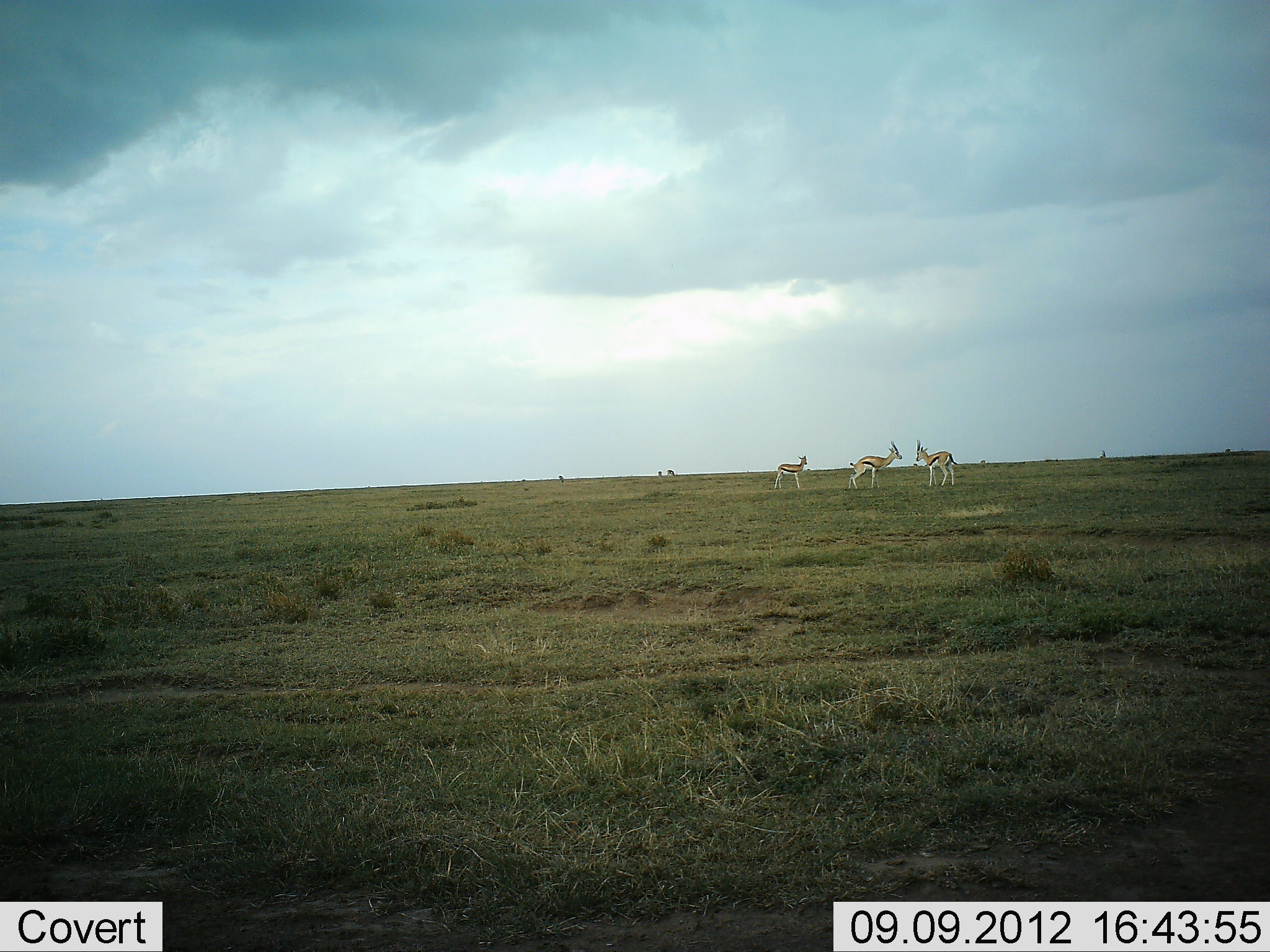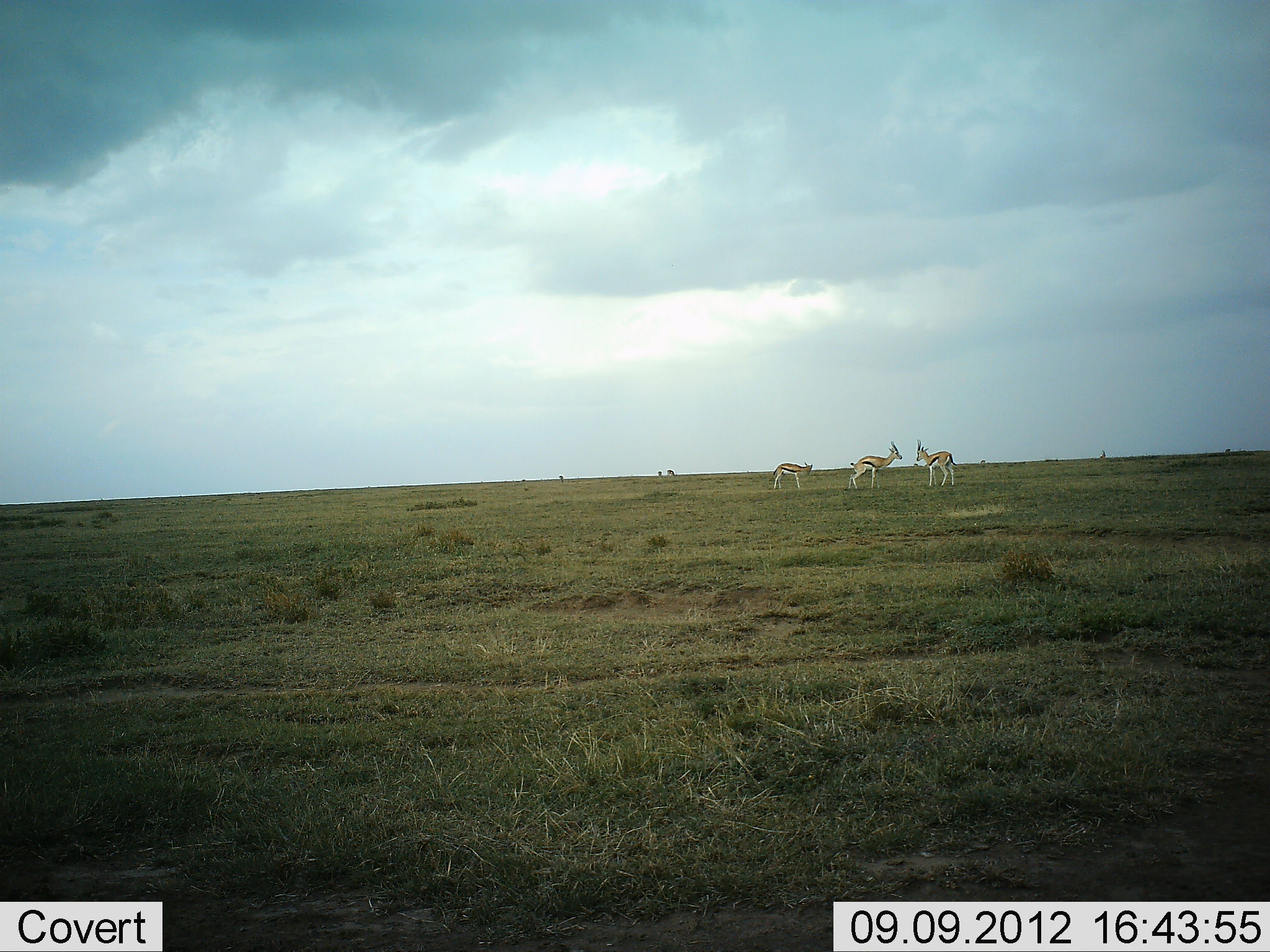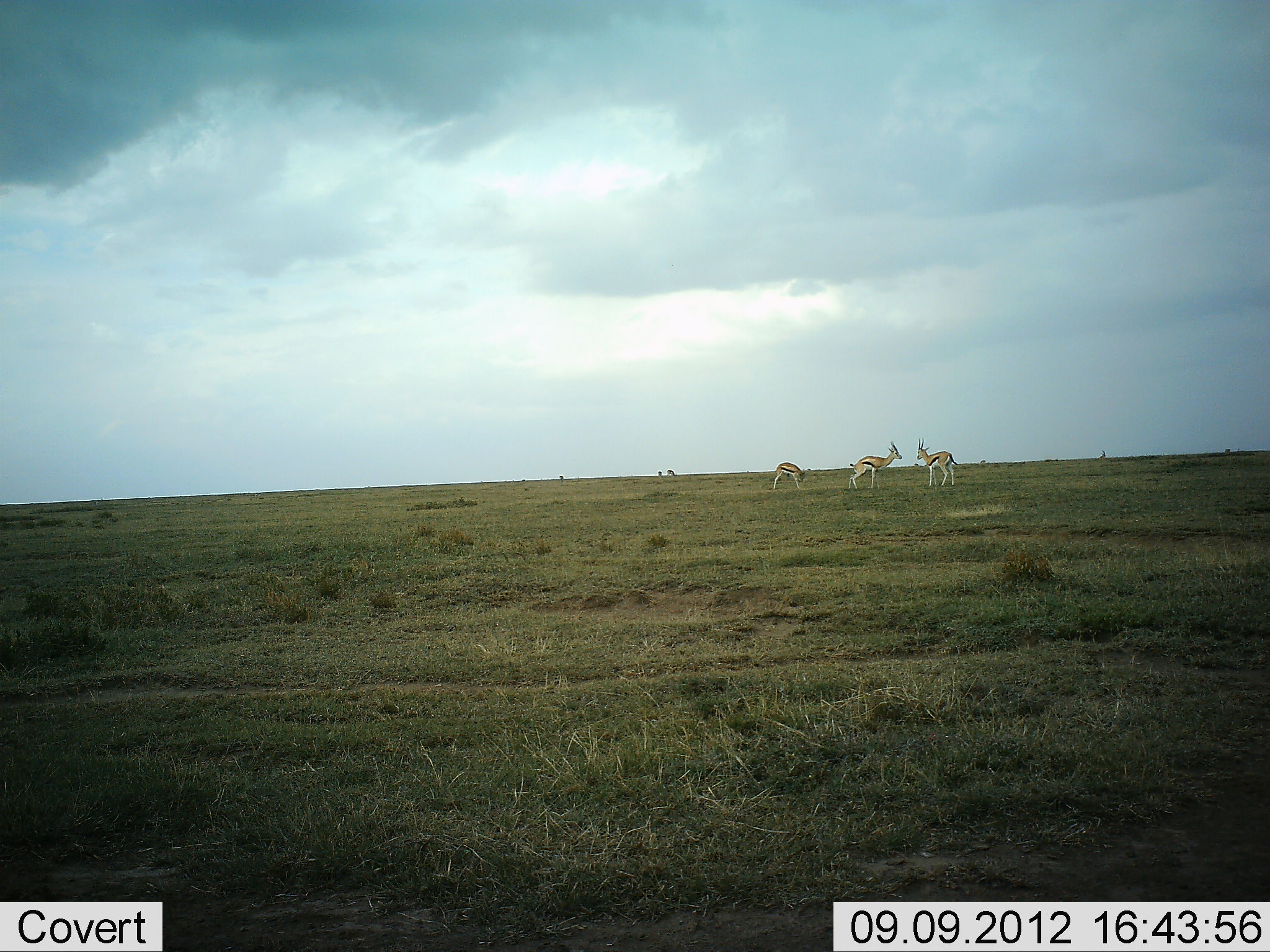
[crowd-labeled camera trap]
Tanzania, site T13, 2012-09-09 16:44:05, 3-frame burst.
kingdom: Animalia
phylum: Chordata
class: Mammalia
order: Artiodactyla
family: Bovidae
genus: Eudorcas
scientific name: Eudorcas thomsonii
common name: thomson's gazelle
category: gazellethomsons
Gazellethomsons (thomson's gazelle) (Eudorcas thomsonii), count 3. Behavior (volunteer vote fractions): standing 90%, resting 0%, moving 10%, interacting 40%. Young present (vote fraction): 0%. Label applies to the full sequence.